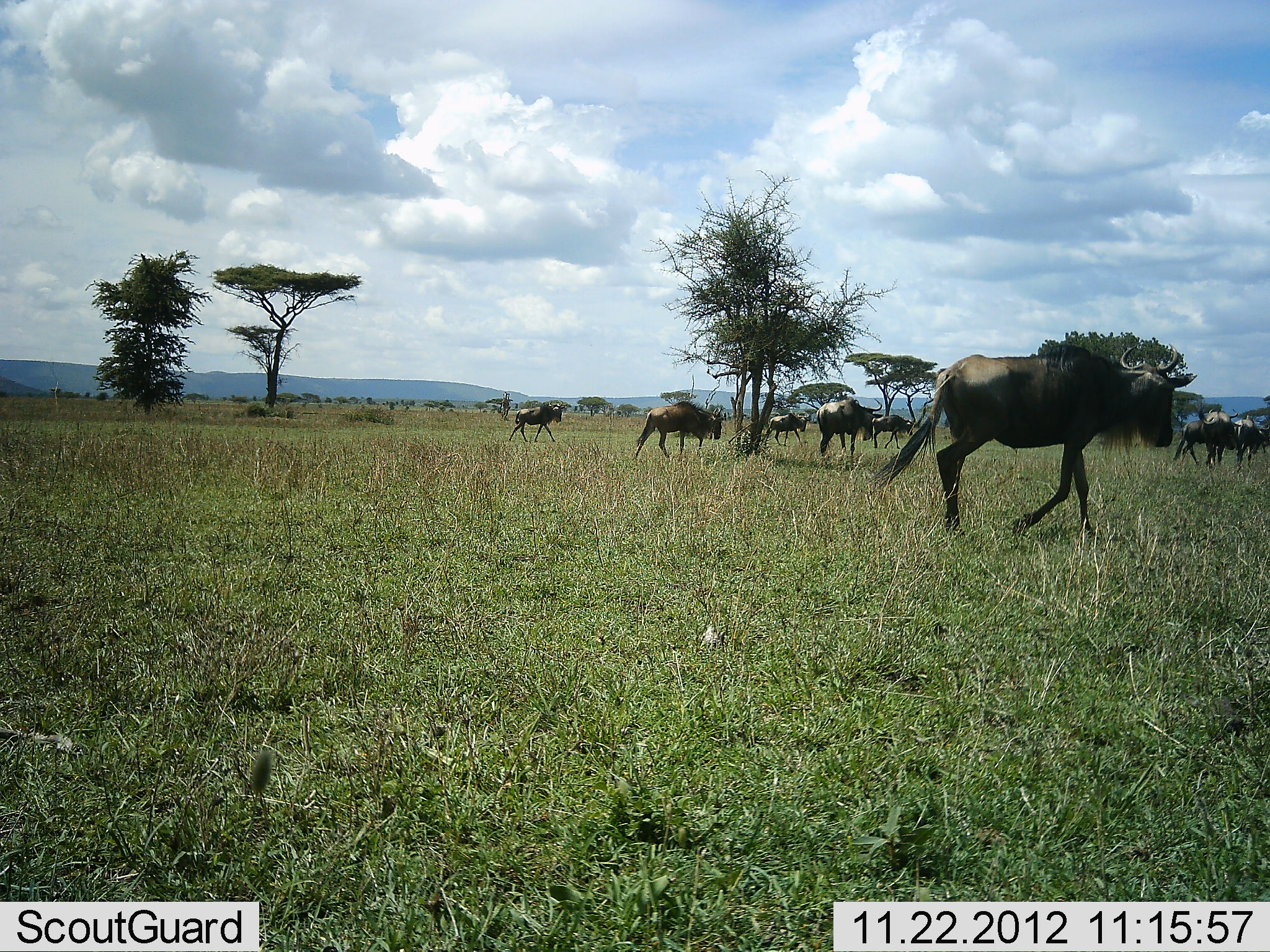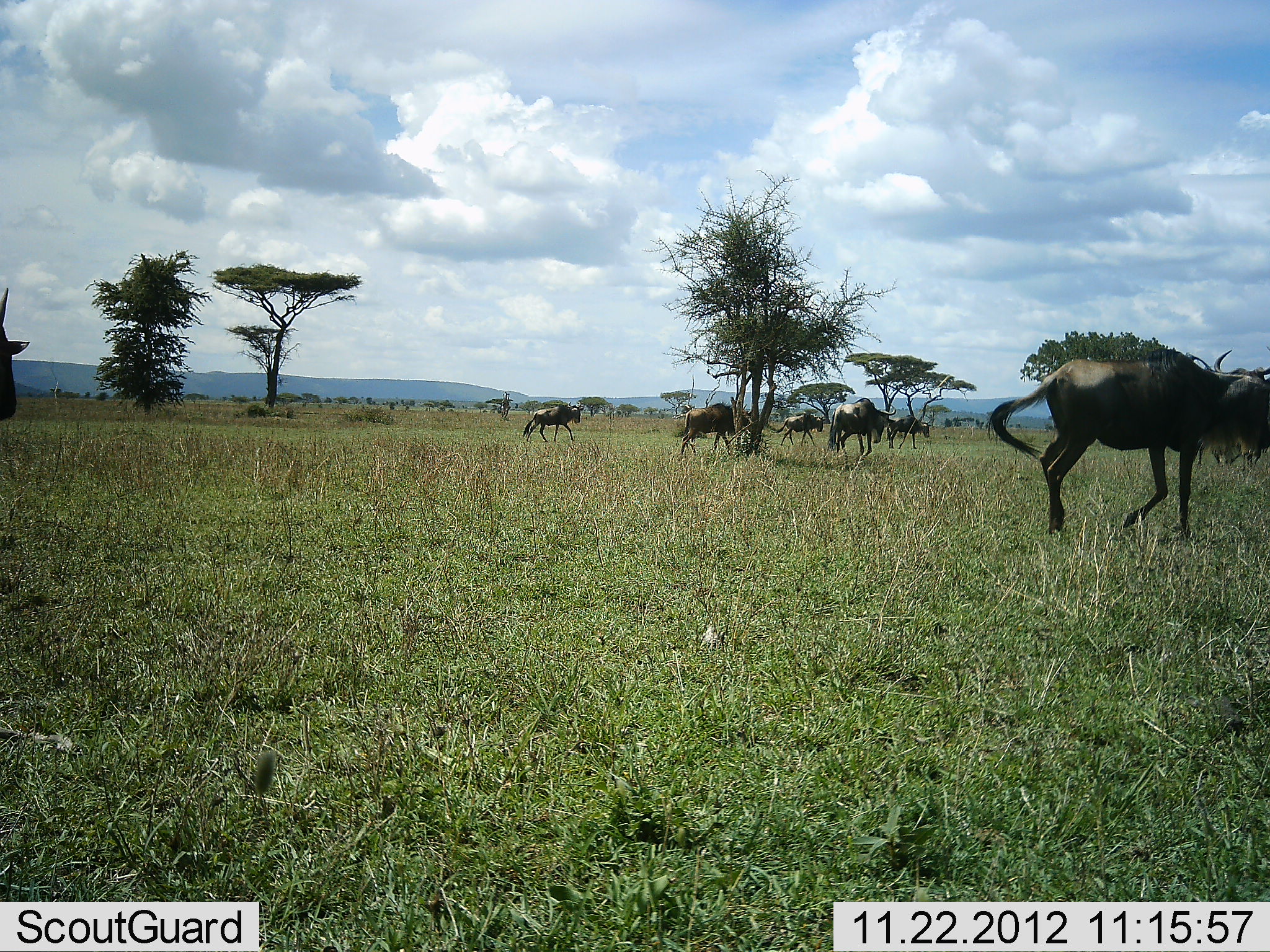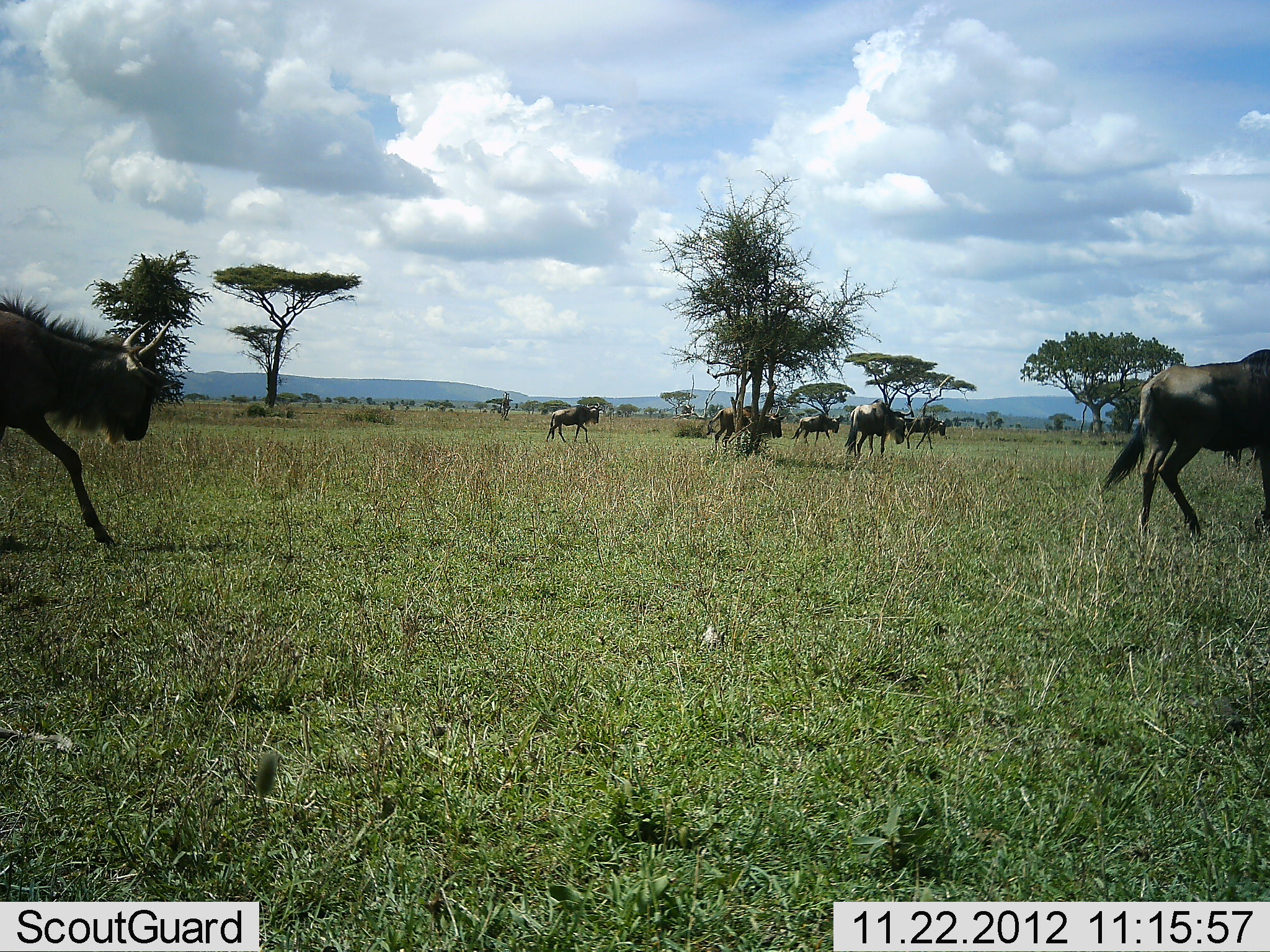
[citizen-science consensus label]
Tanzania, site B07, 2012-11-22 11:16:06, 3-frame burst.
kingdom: Animalia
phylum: Chordata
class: Mammalia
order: Artiodactyla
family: Bovidae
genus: Connochaetes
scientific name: Connochaetes taurinus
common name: blue wildebeest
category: wildebeest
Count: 10.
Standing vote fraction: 10%.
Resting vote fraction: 0%.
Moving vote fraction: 90%.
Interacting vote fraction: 0%.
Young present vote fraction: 0%.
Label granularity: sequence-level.